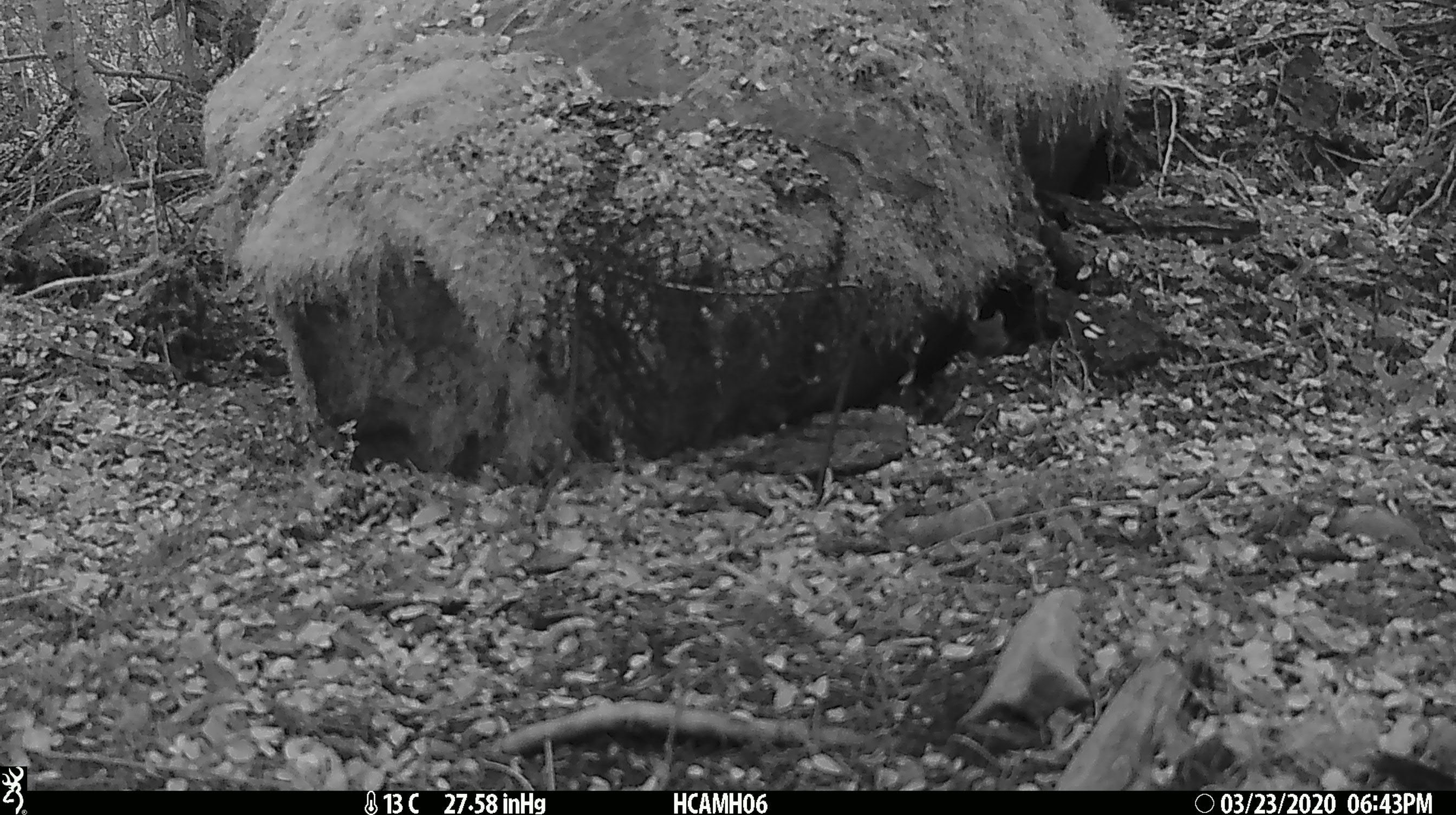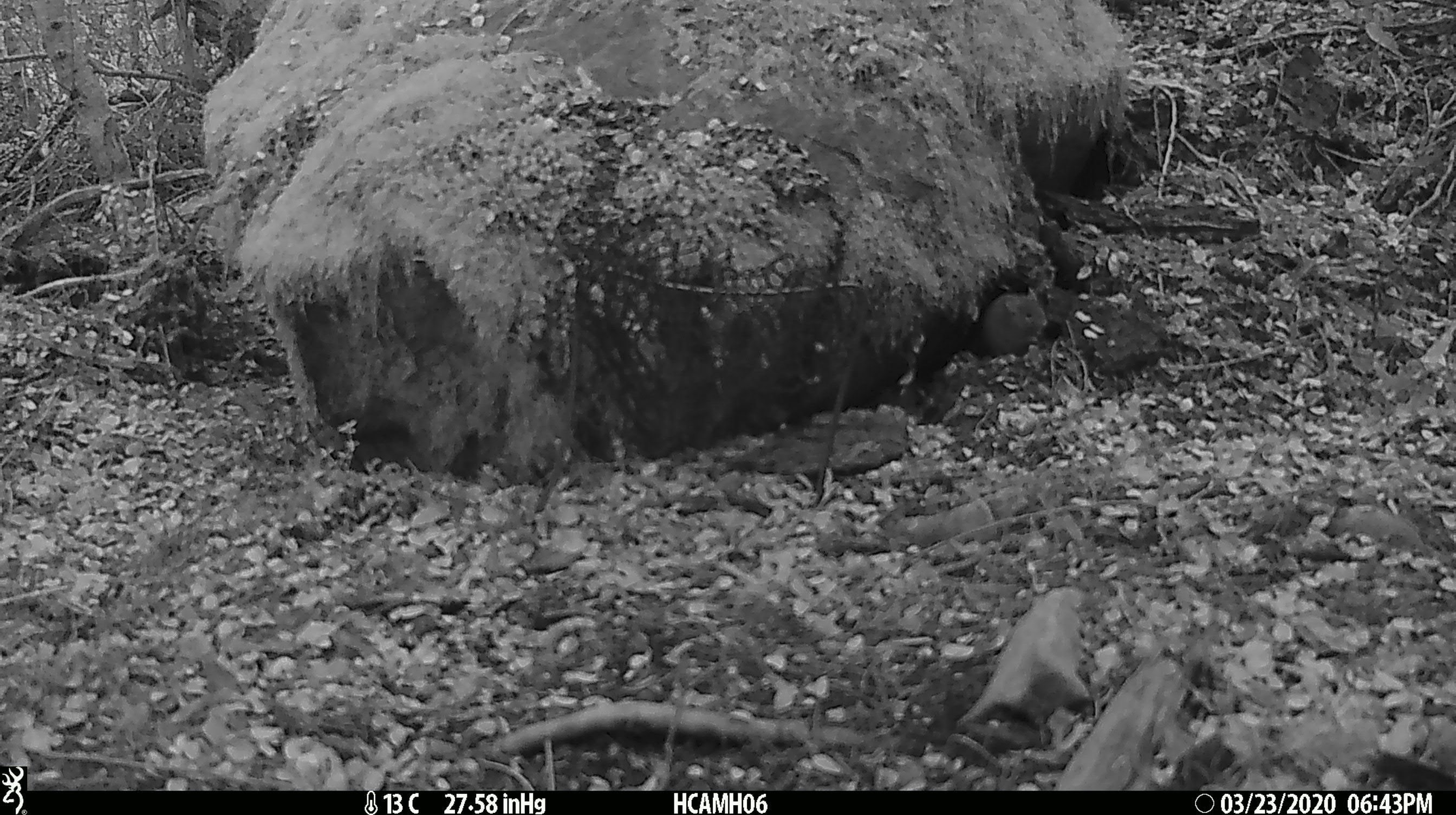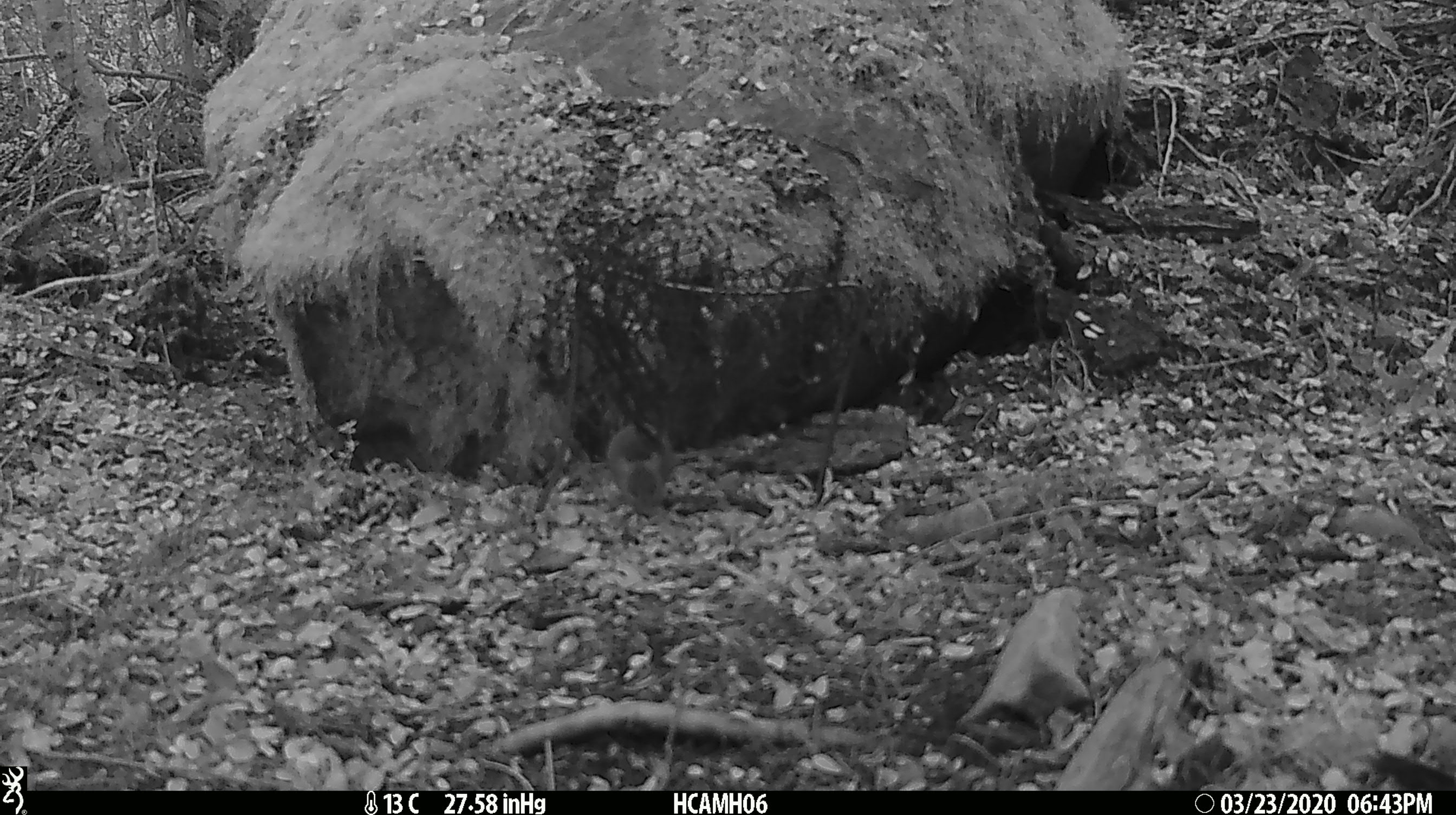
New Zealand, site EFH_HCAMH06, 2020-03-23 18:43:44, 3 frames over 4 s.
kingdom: Animalia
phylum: Chordata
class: Mammalia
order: Rodentia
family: Muridae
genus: Mus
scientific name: Mus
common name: mouse